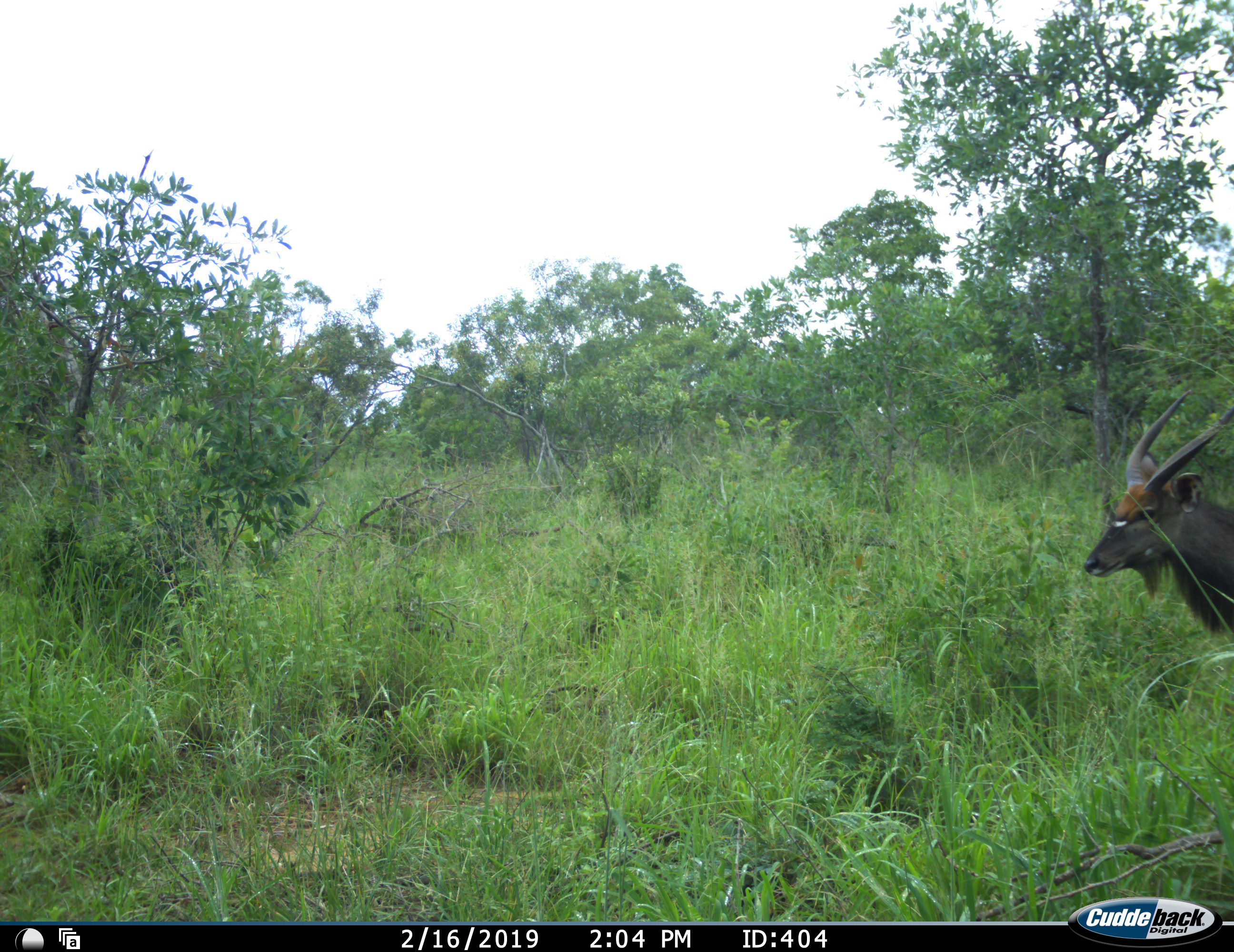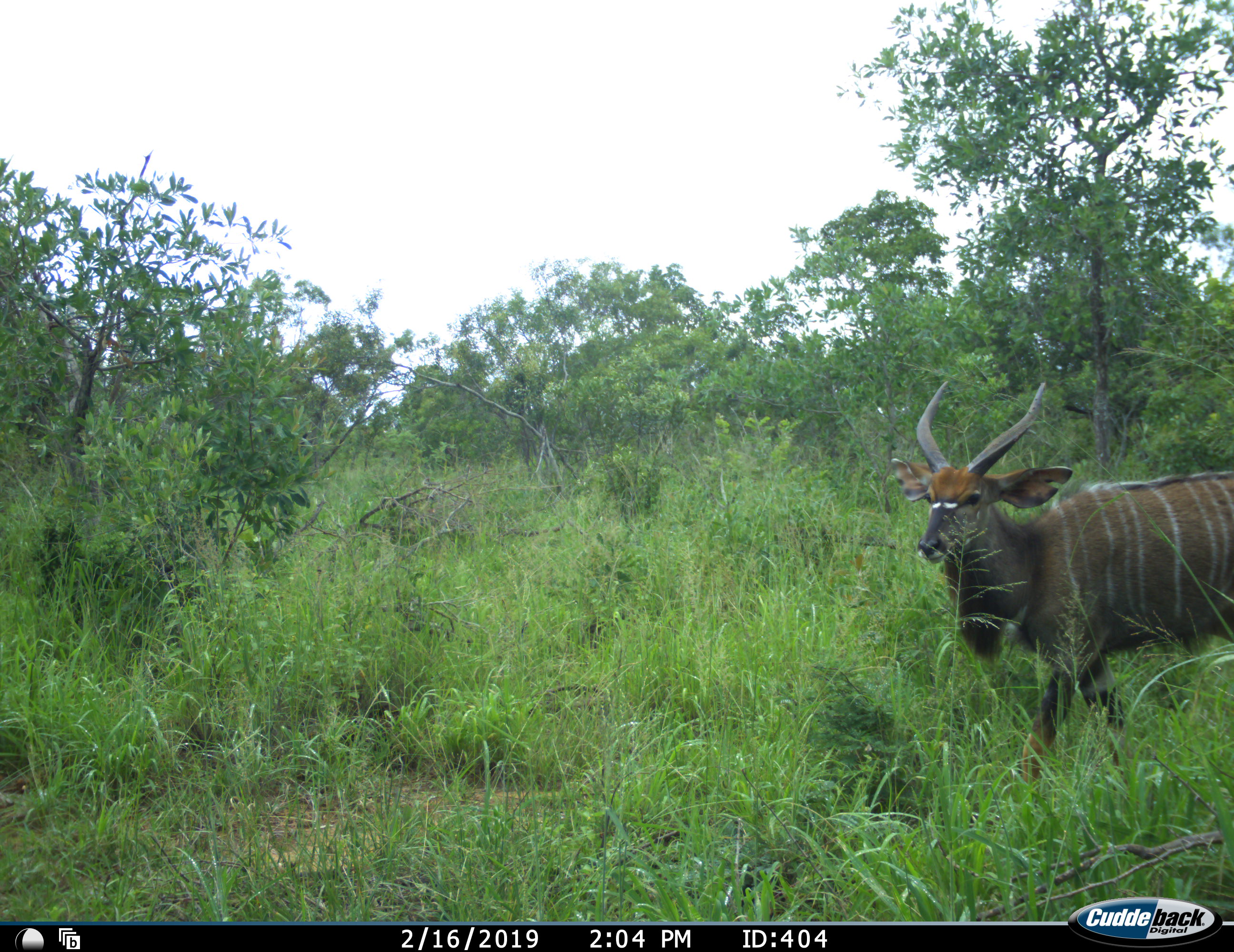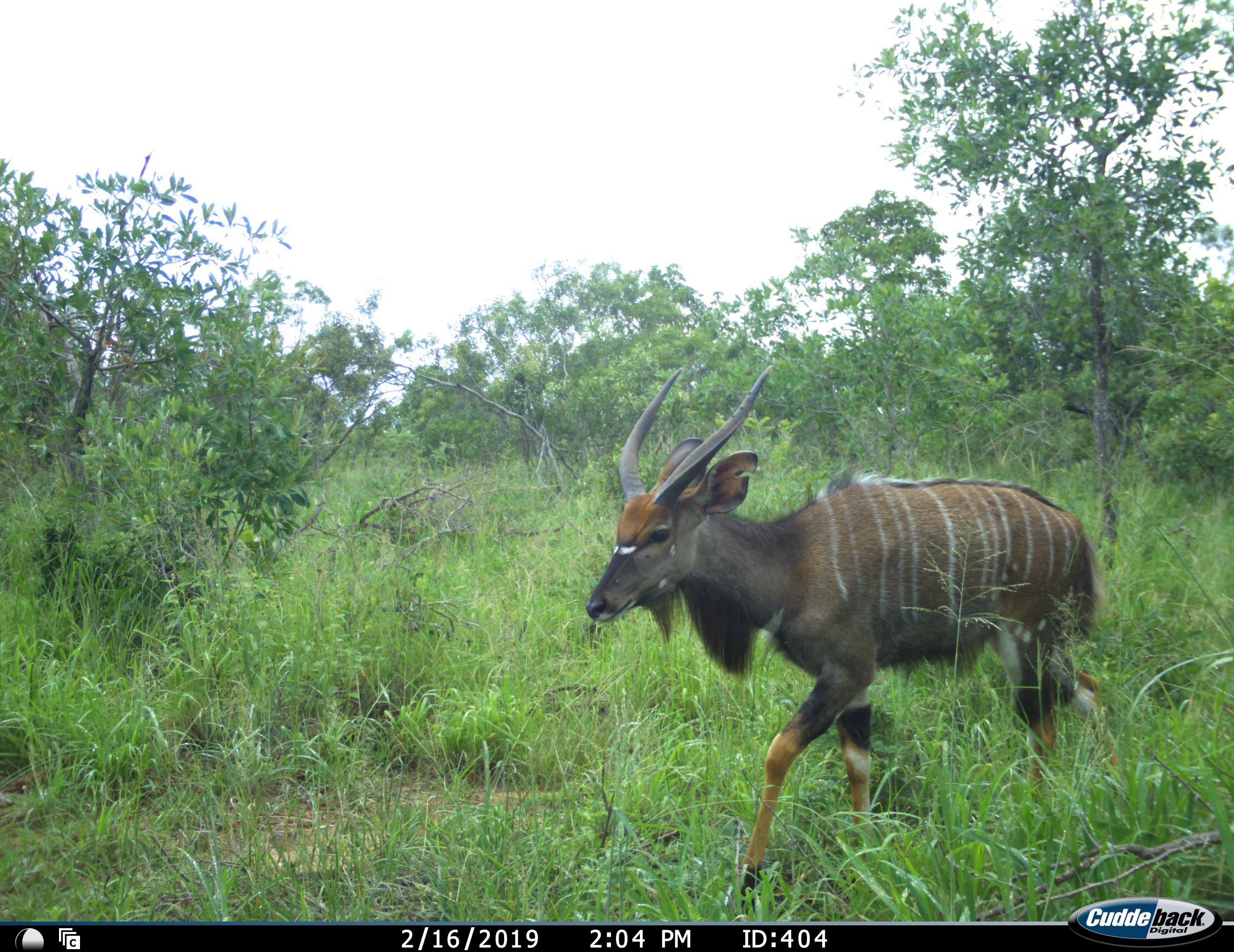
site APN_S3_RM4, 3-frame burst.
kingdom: Animalia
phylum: Chordata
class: Mammalia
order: Artiodactyla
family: Bovidae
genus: Tragelaphus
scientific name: Tragelaphus angasii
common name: nyala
Nyala (Tragelaphus angasii), count 1. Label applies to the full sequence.